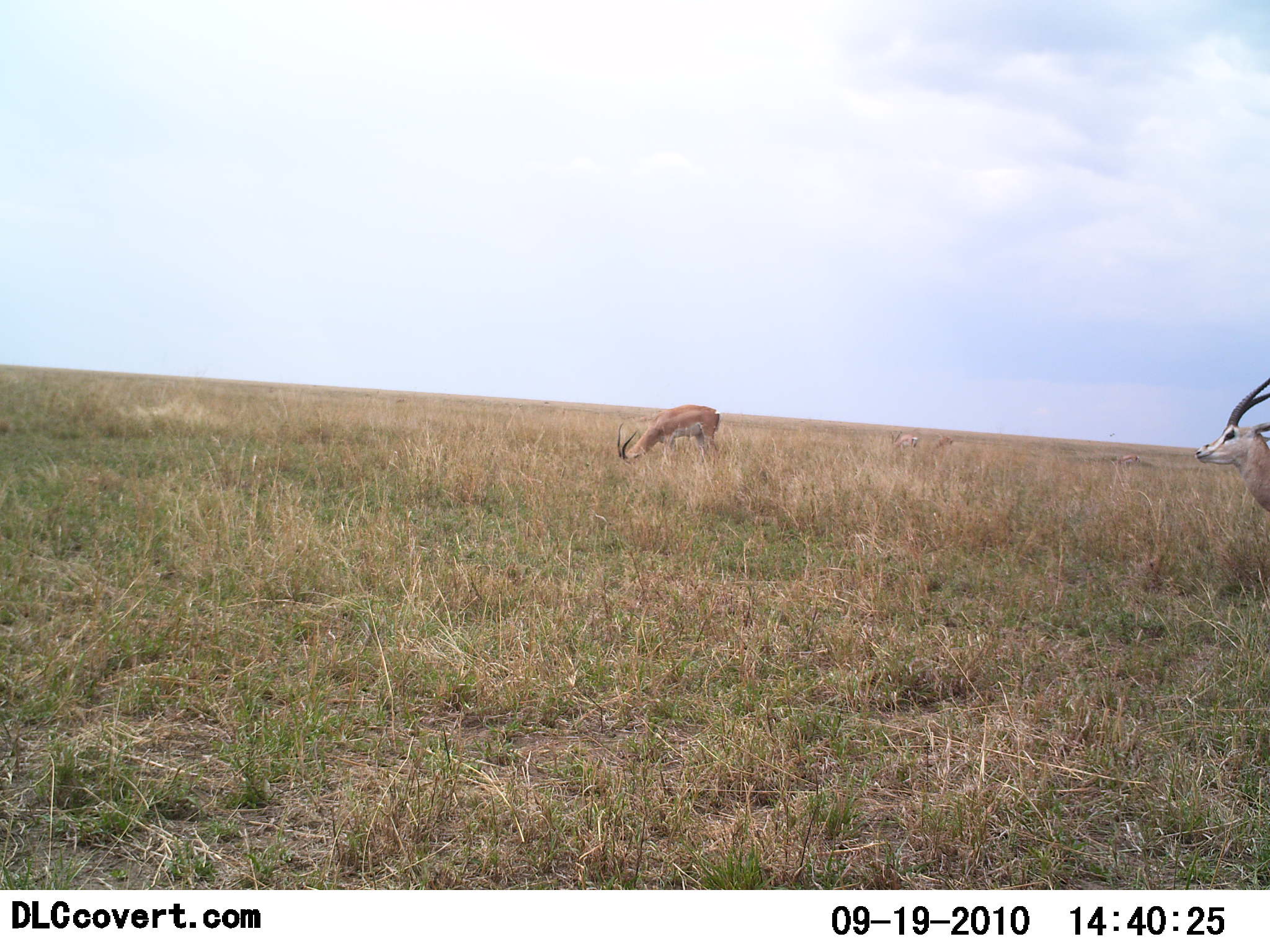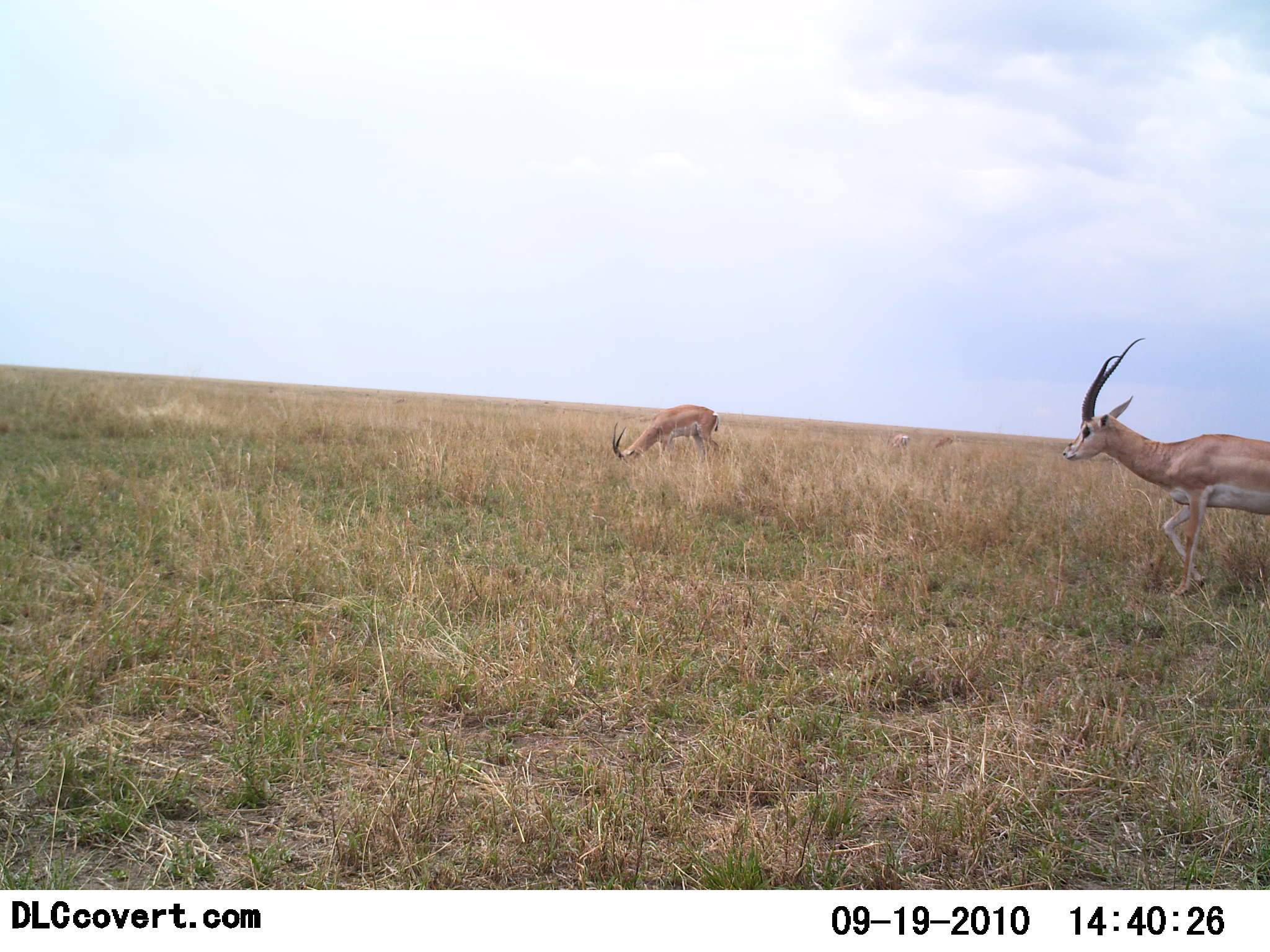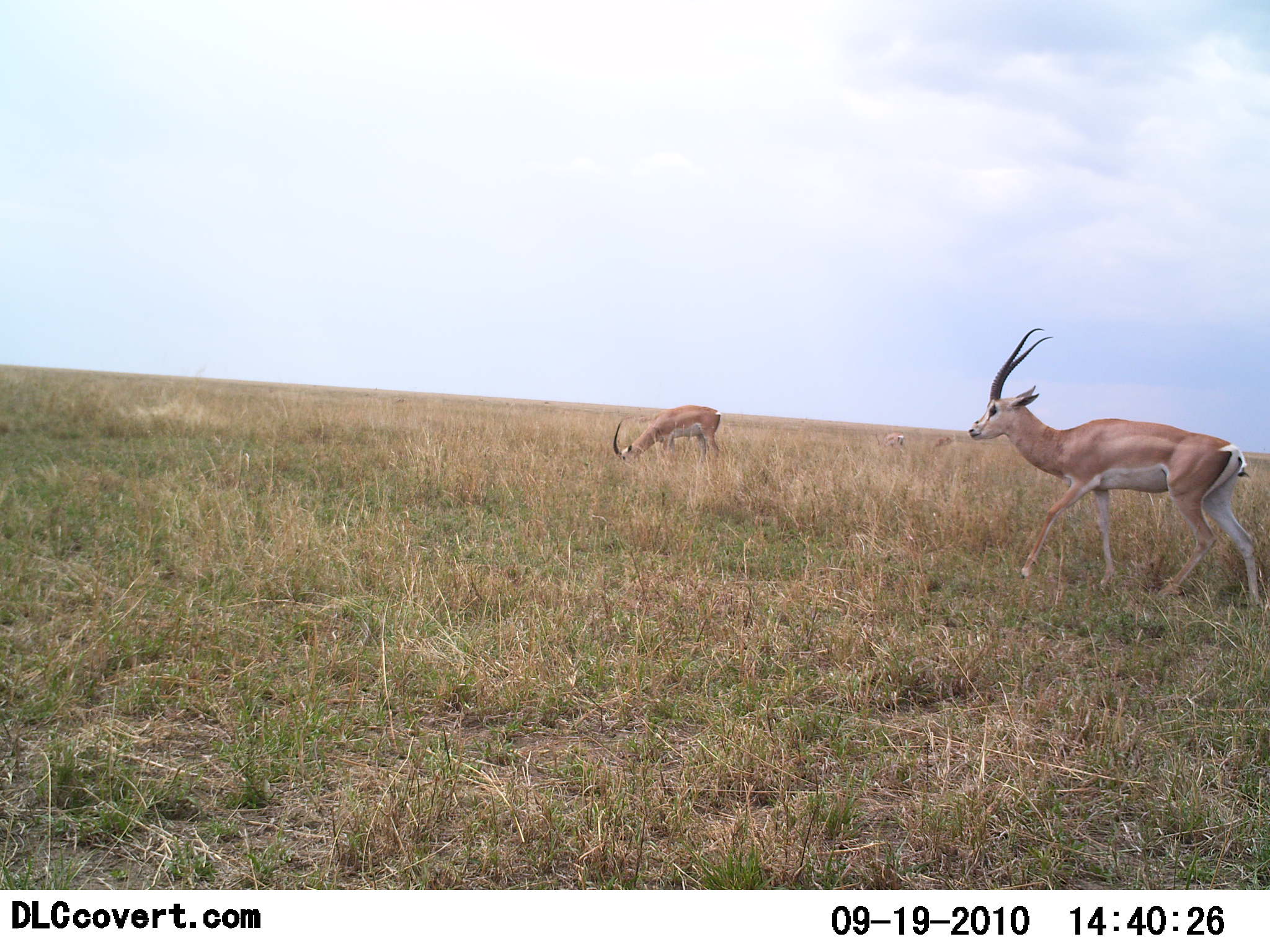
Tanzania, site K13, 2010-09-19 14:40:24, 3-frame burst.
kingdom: Animalia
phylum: Chordata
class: Mammalia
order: Artiodactyla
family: Bovidae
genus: Nanger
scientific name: Nanger granti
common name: grant's gazelle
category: gazellegrants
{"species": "gazellegrants (grant's gazelle) (Nanger granti)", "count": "2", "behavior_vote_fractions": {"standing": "20%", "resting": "0%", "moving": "73%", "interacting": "0%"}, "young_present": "0%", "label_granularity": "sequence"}